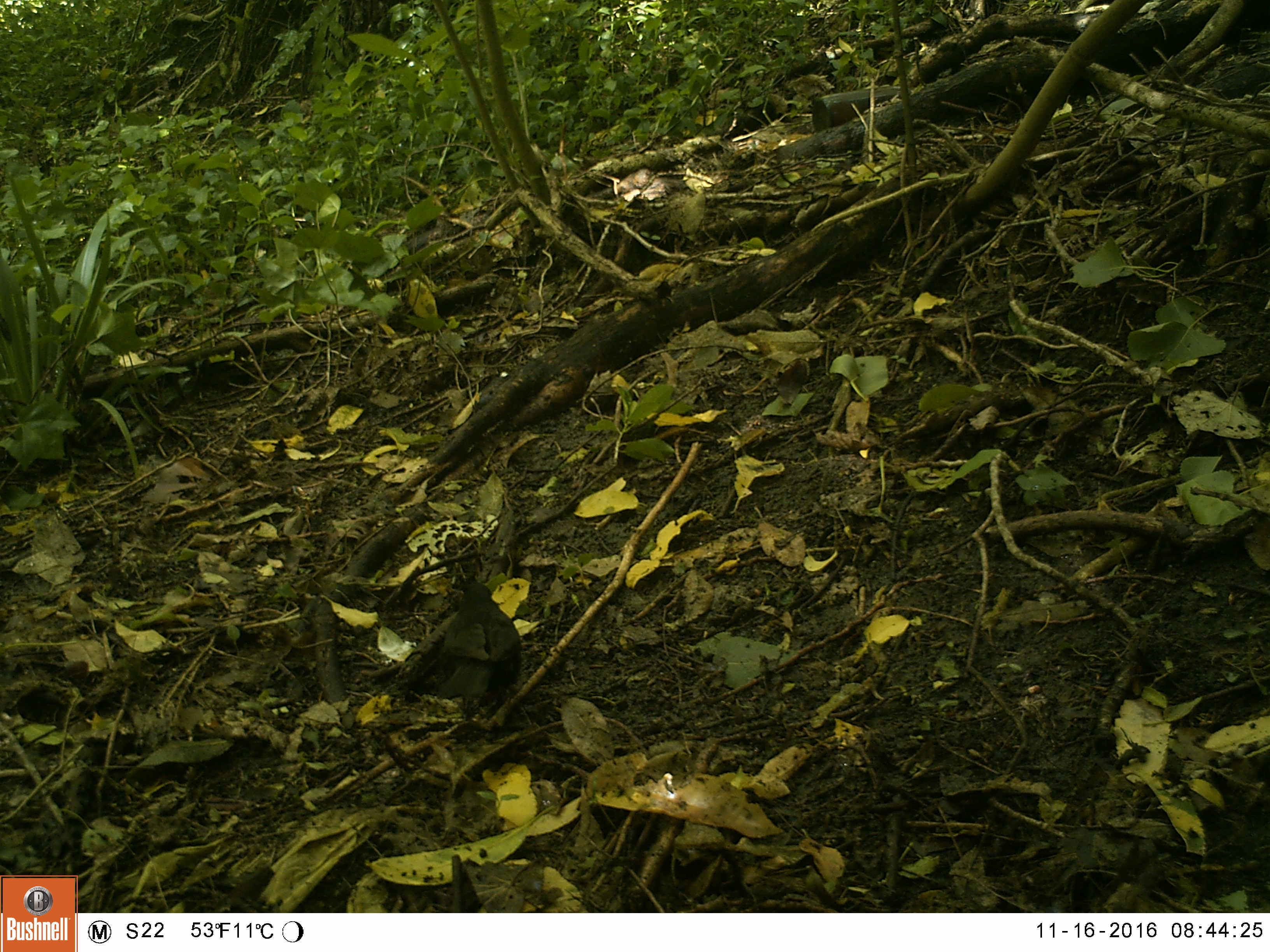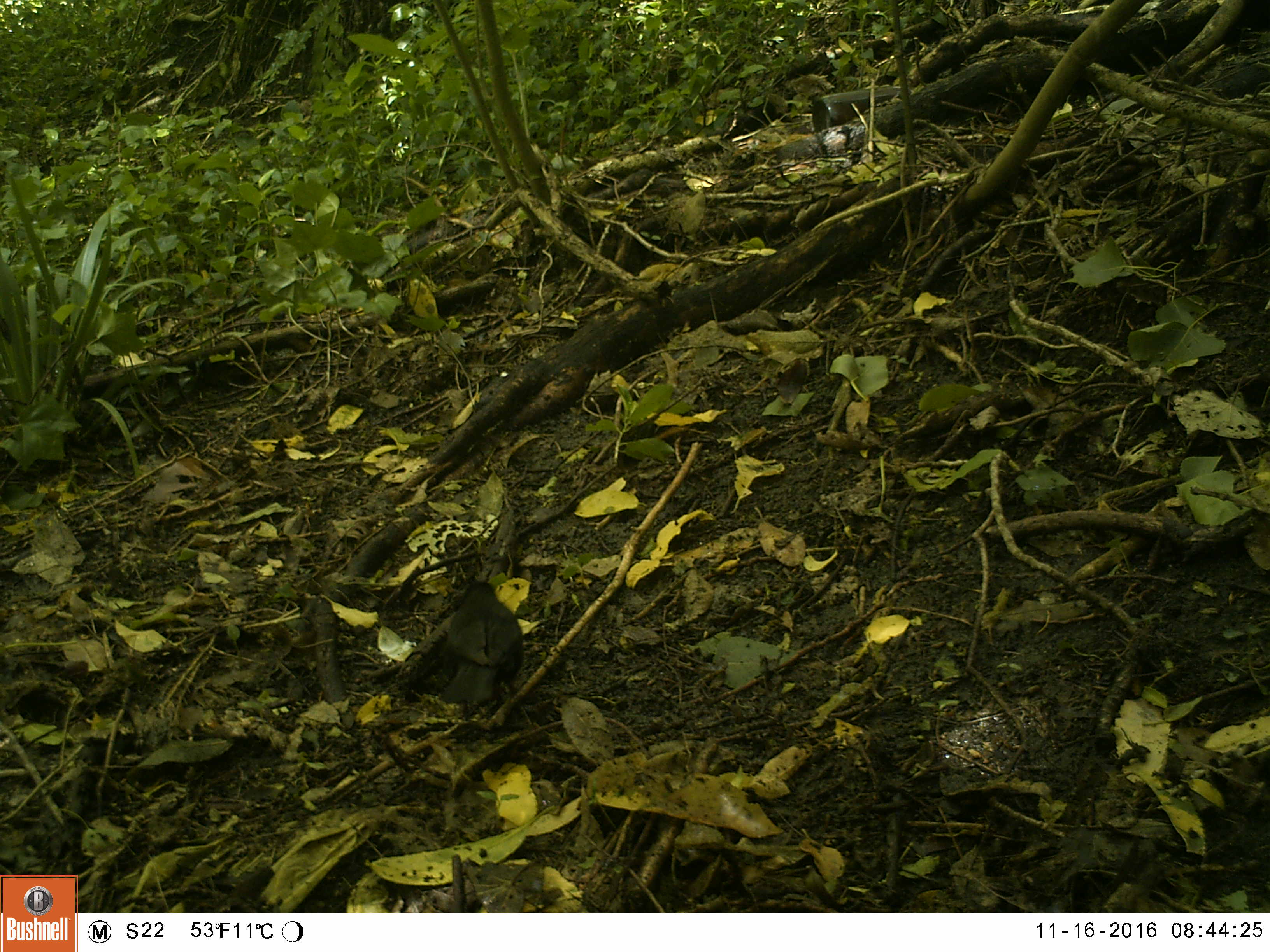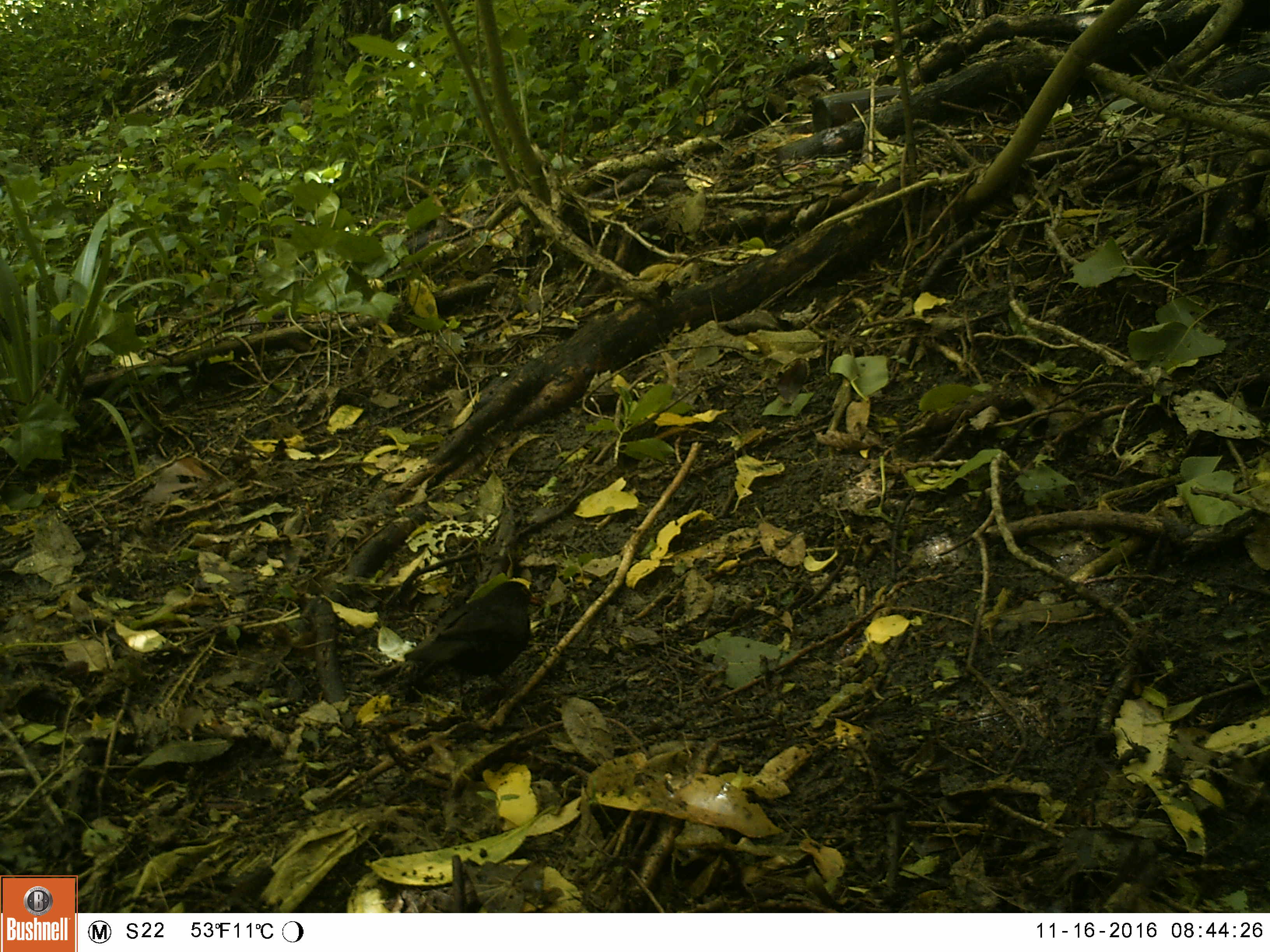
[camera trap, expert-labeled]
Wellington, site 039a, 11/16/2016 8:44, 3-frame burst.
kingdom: Animalia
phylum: Chordata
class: Aves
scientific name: Aves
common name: bird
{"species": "bird (Aves)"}